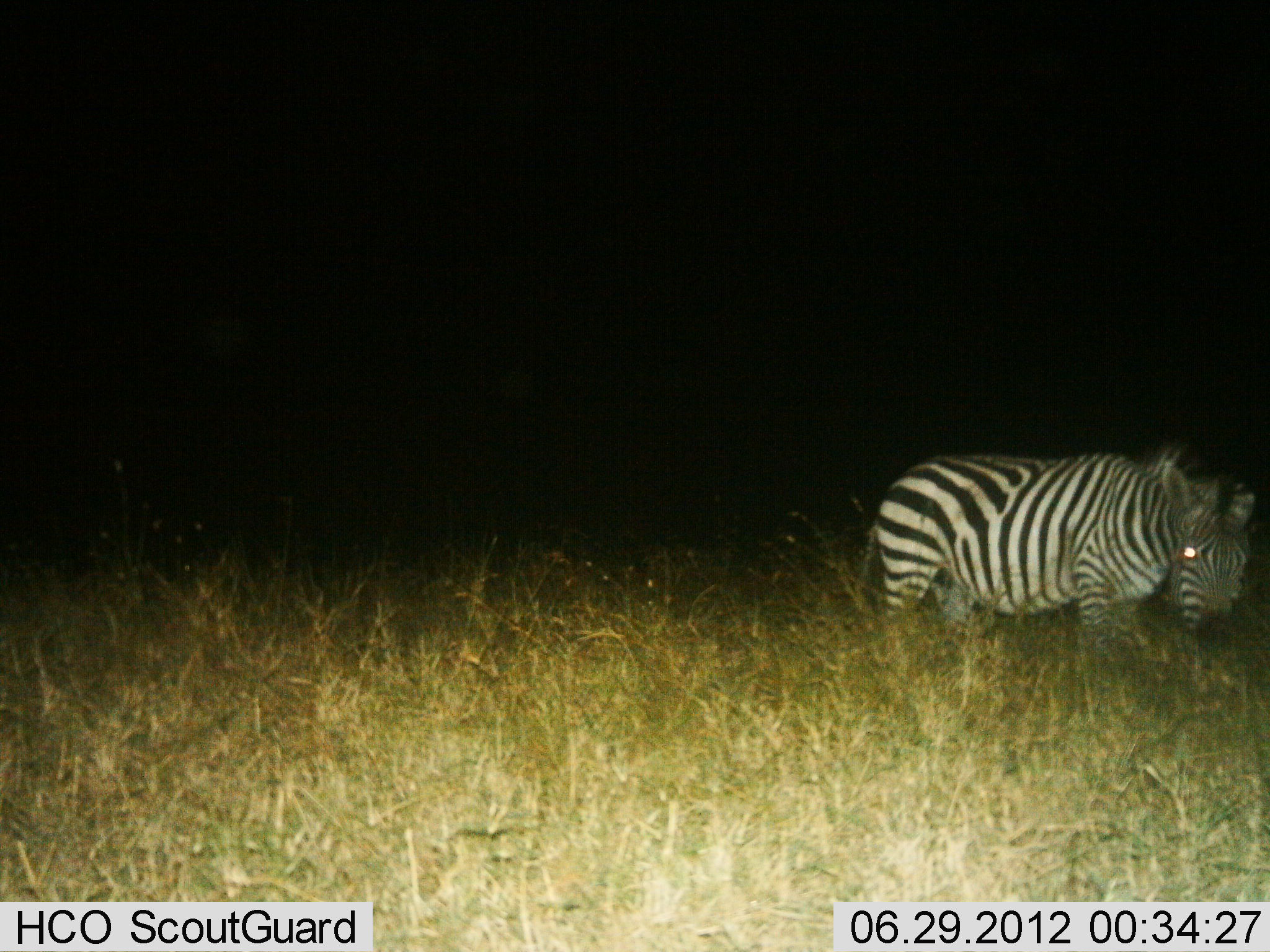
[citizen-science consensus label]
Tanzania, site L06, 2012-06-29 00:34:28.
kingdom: Animalia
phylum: Chordata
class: Mammalia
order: Perissodactyla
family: Equidae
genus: Equus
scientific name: Equus quagga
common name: plains zebra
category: zebra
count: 1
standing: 40%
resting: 0%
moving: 50%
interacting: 0%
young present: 0%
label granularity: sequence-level